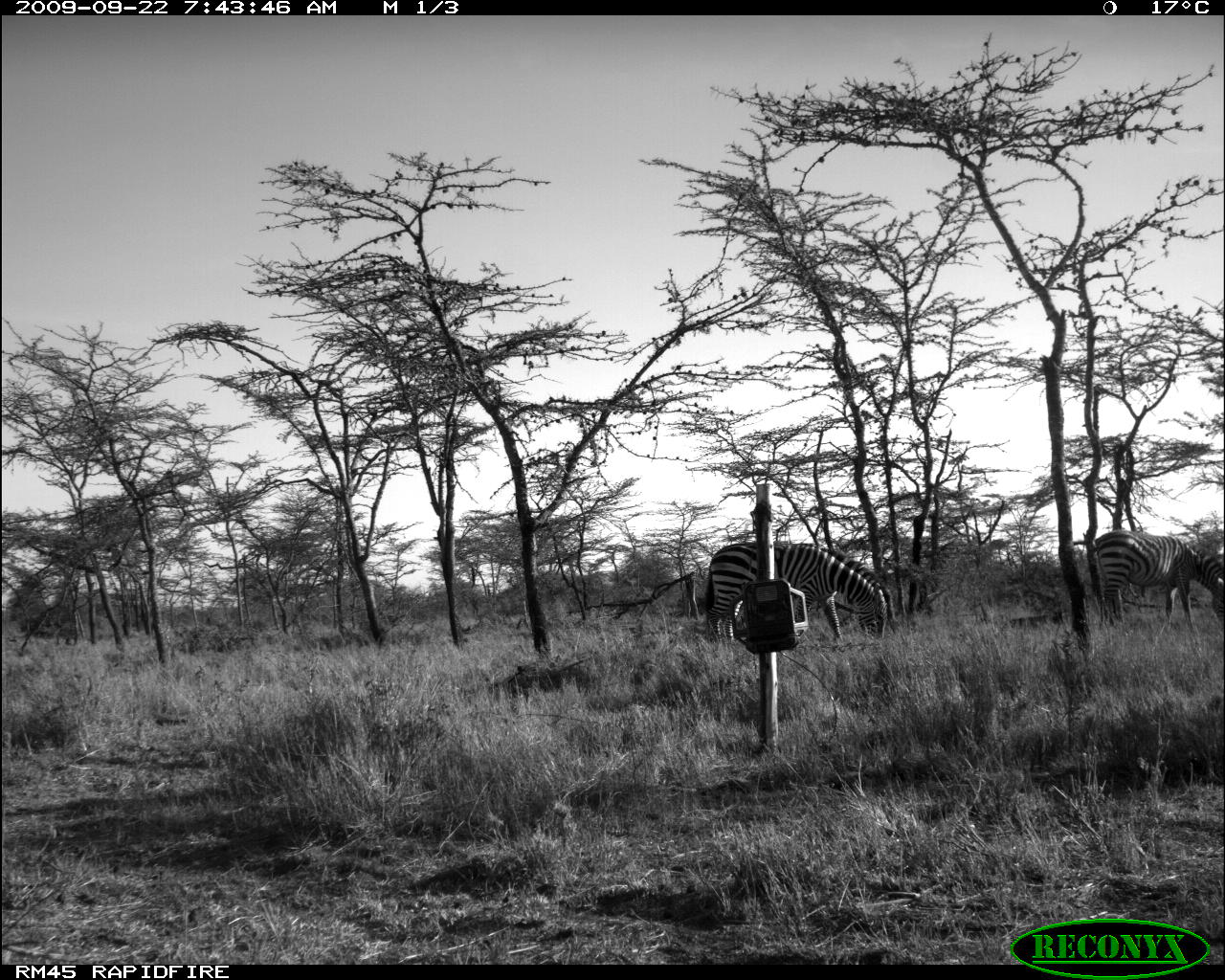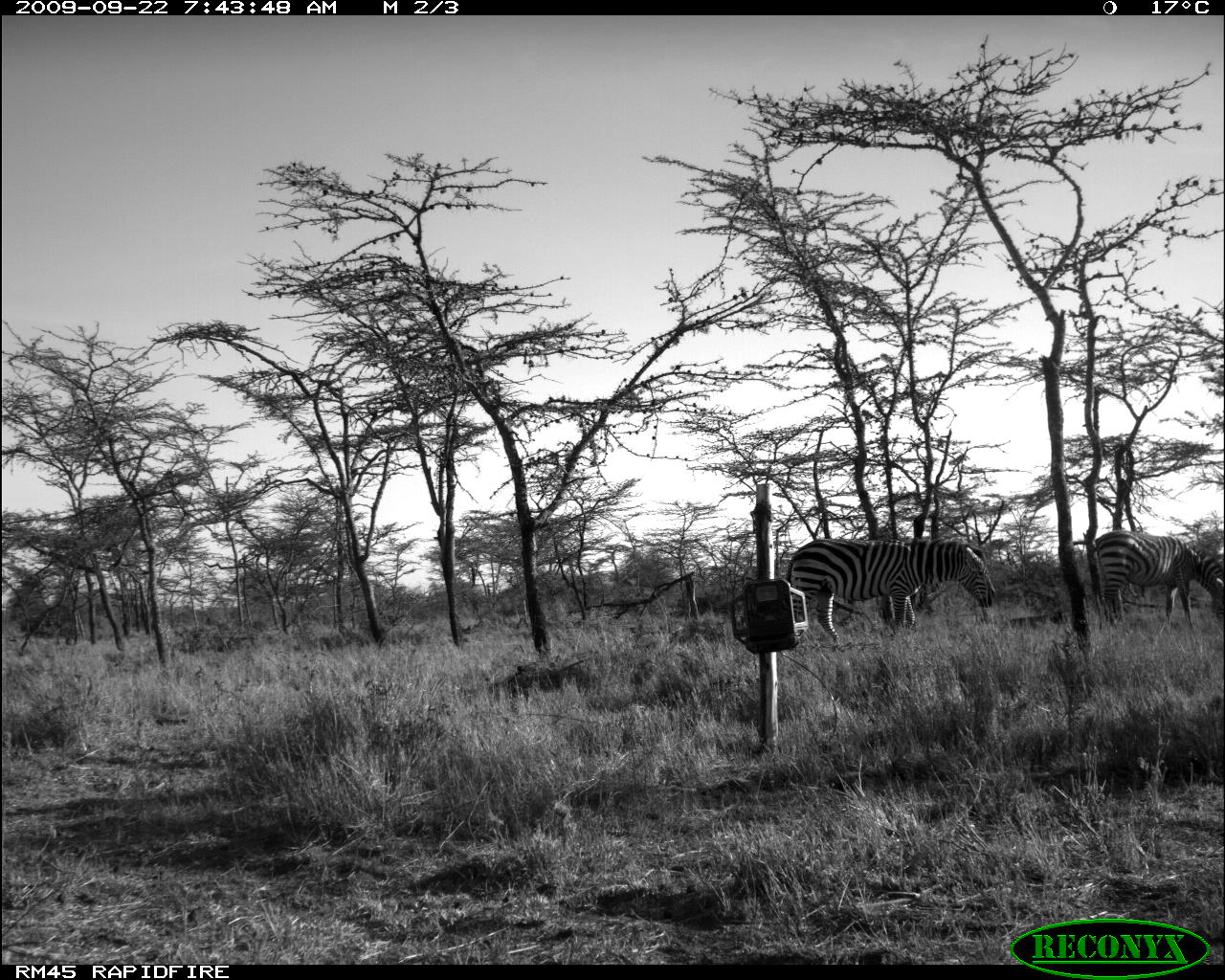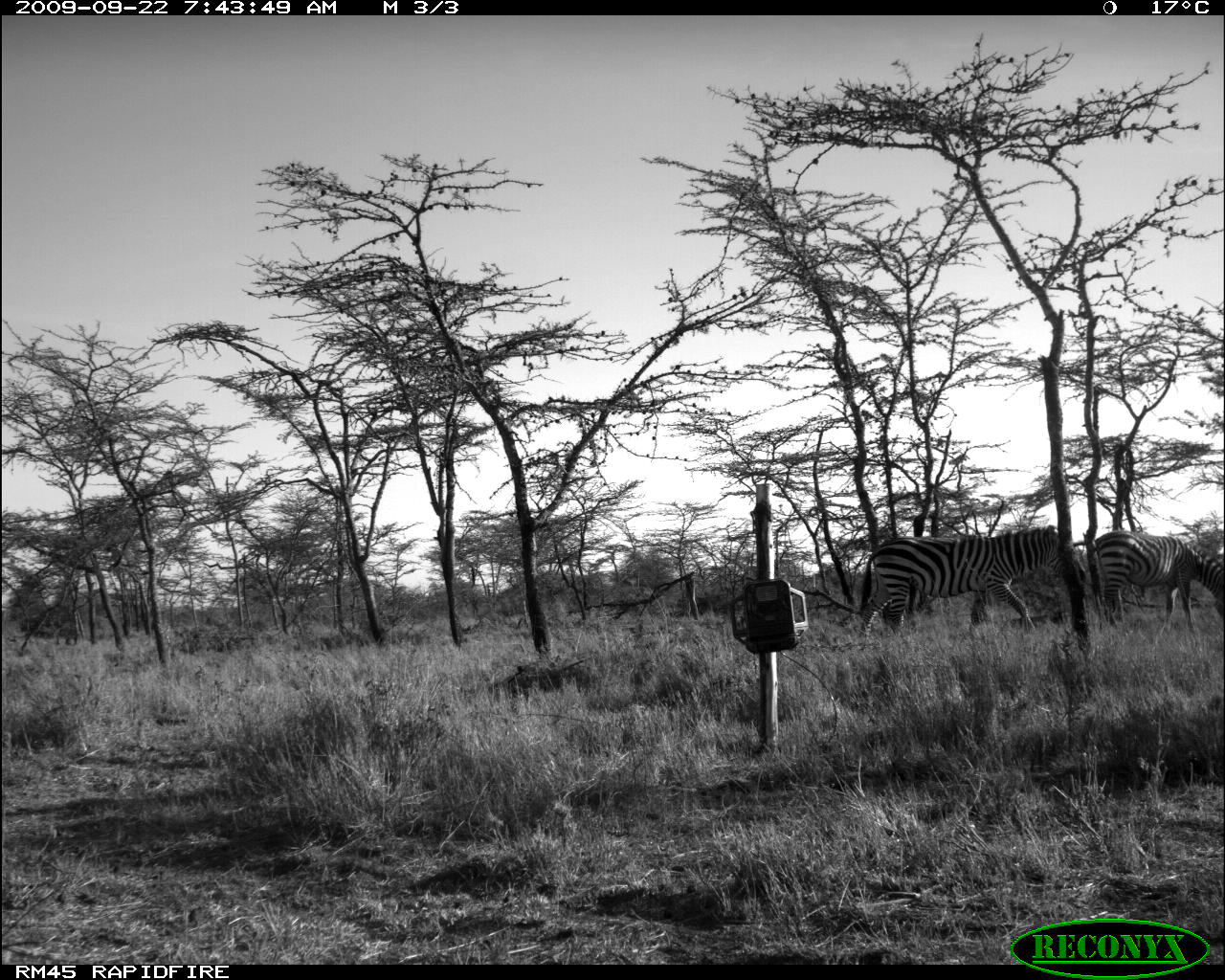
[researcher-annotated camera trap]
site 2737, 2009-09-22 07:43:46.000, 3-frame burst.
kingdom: Animalia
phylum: Chordata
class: Mammalia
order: Perissodactyla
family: Equidae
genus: Equus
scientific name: Equus quagga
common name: plains zebra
Equus quagga (plains zebra), count 2.